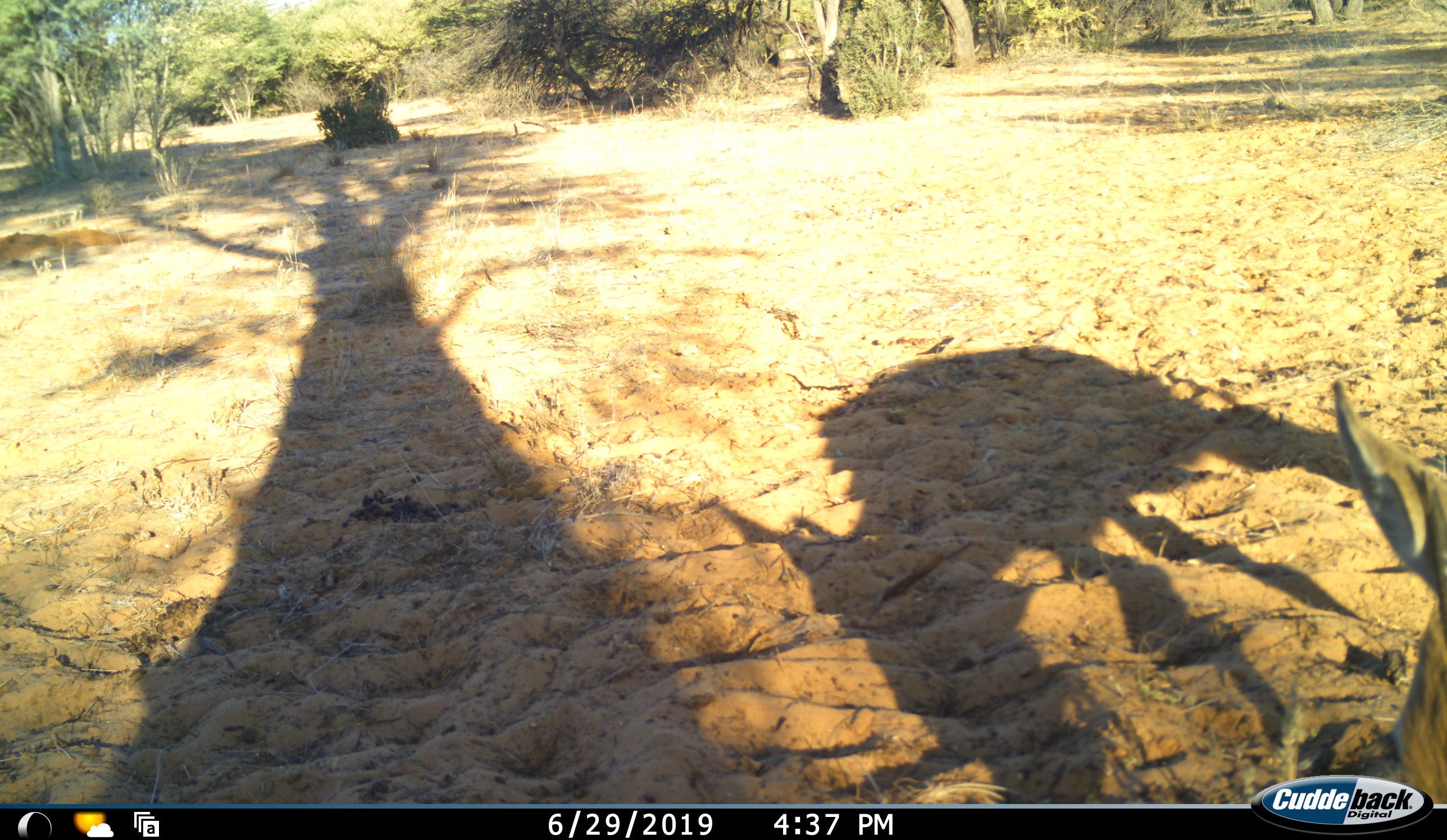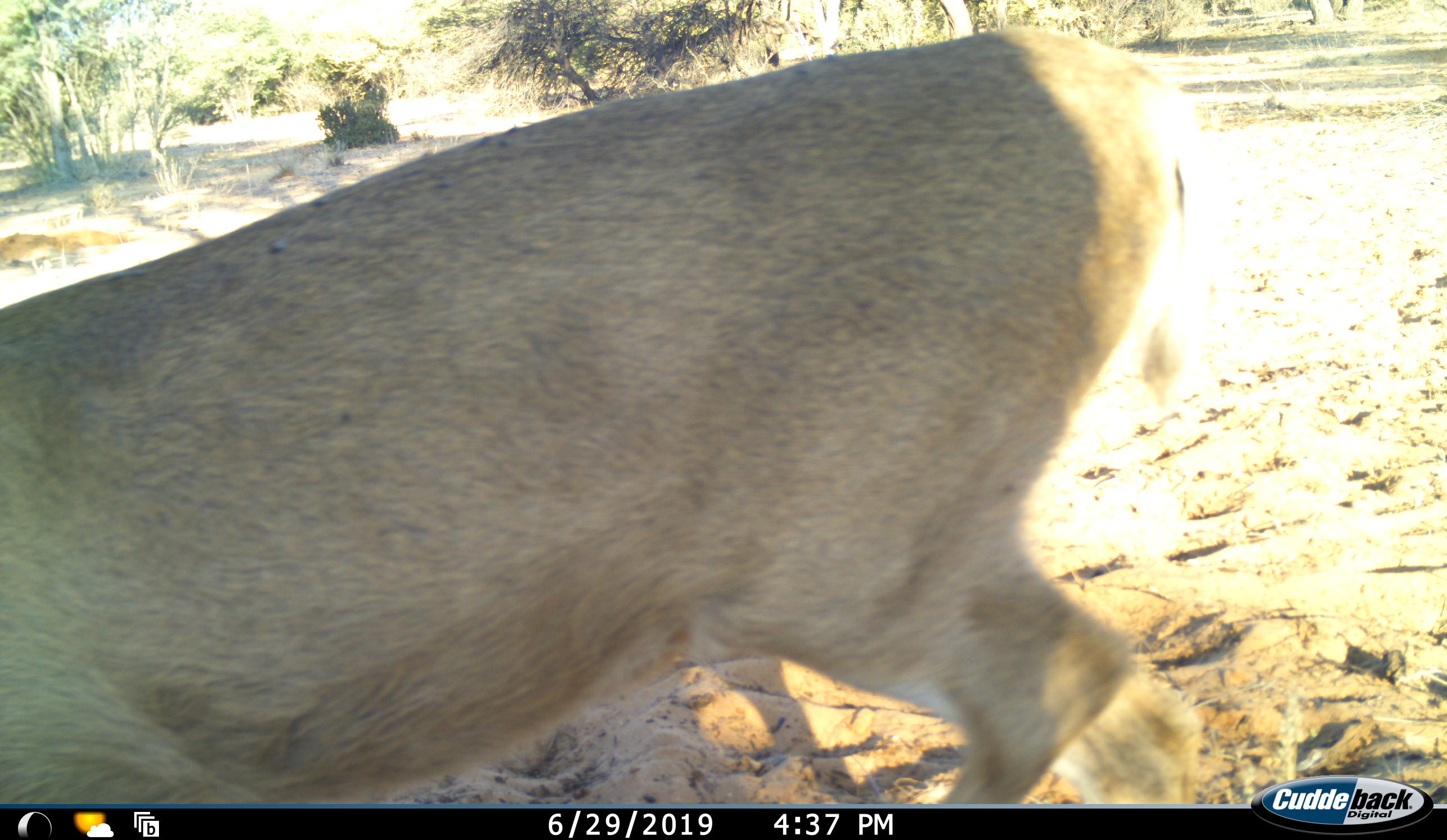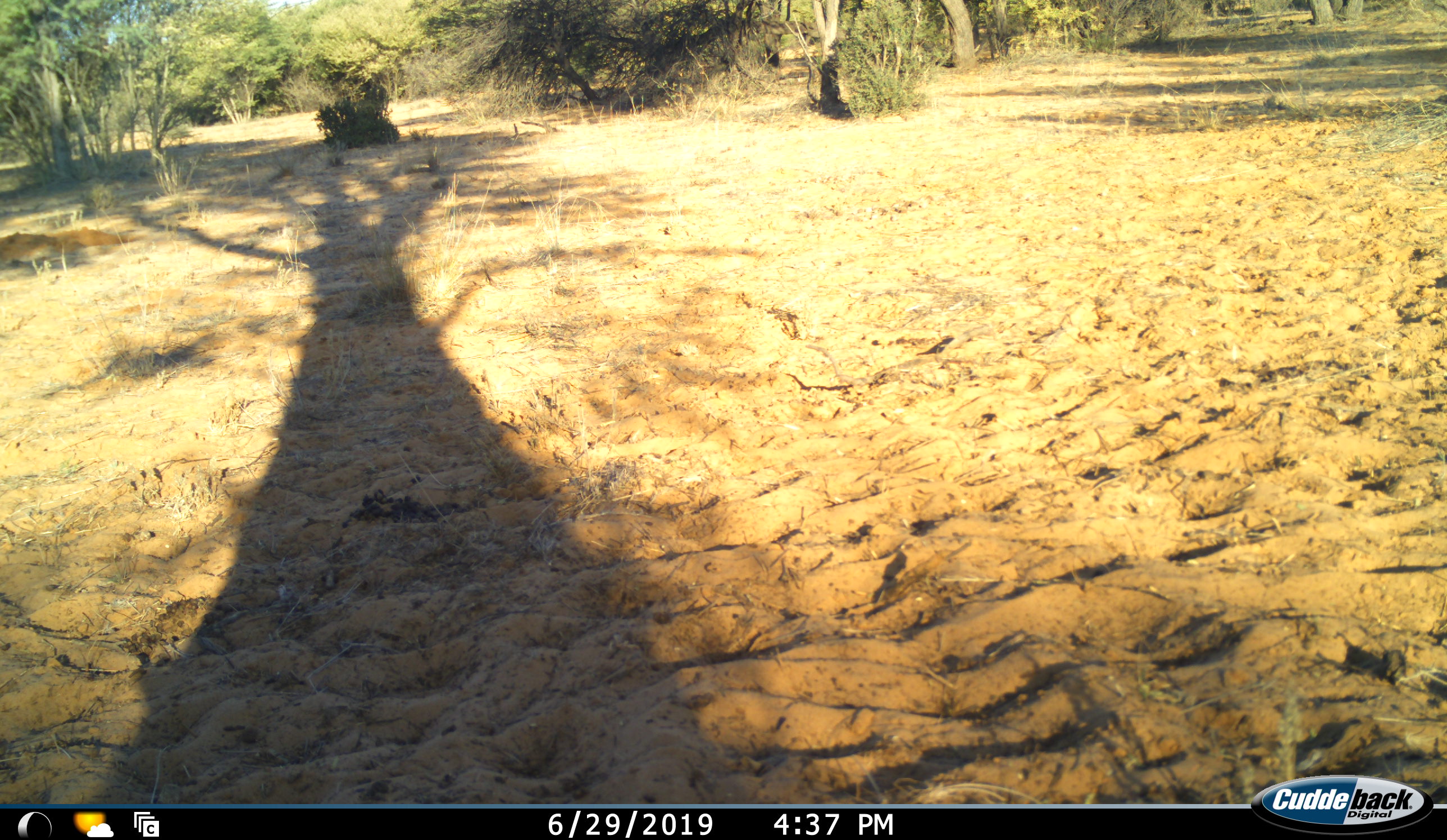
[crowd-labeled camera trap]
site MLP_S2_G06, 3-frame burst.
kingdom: Animalia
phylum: Chordata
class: Mammalia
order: Artiodactyla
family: Bovidae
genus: Sylvicapra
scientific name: Sylvicapra grimmia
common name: common duiker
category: duikercommongrey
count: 1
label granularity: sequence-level